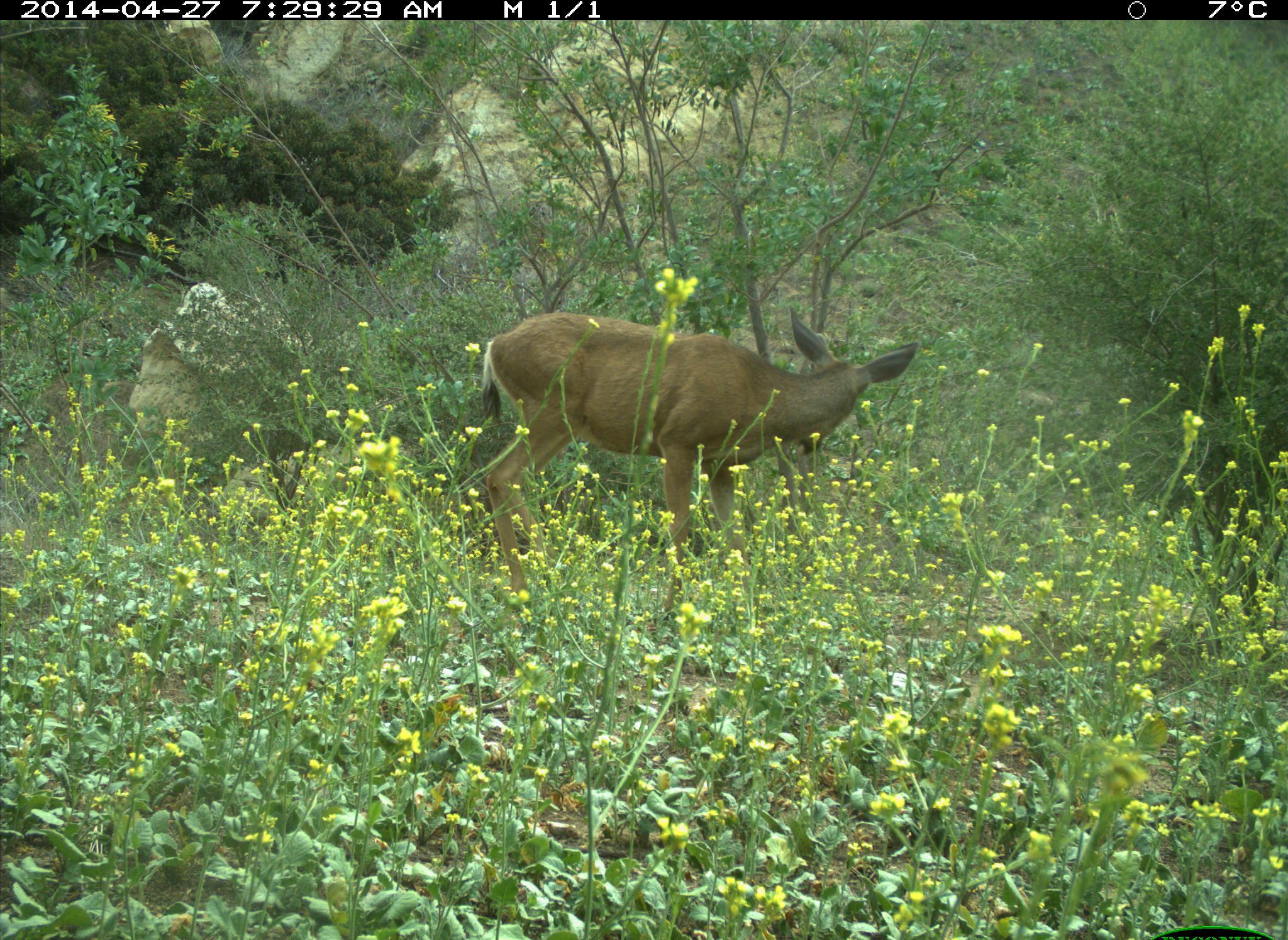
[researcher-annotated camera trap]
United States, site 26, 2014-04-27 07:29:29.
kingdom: Animalia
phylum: Chordata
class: Mammalia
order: Artiodactyla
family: Cervidae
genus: Odocoileus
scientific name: Odocoileus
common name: deer